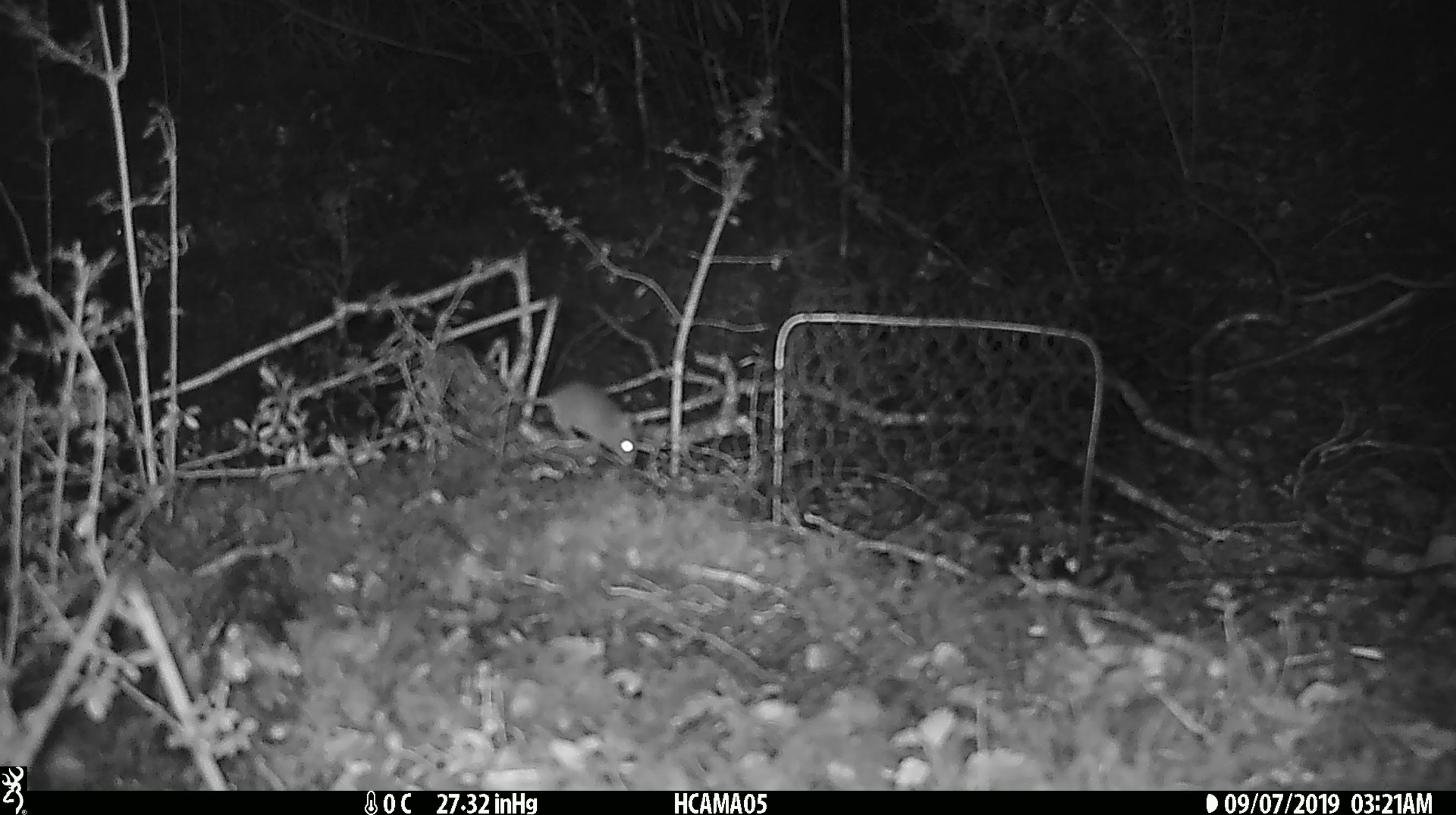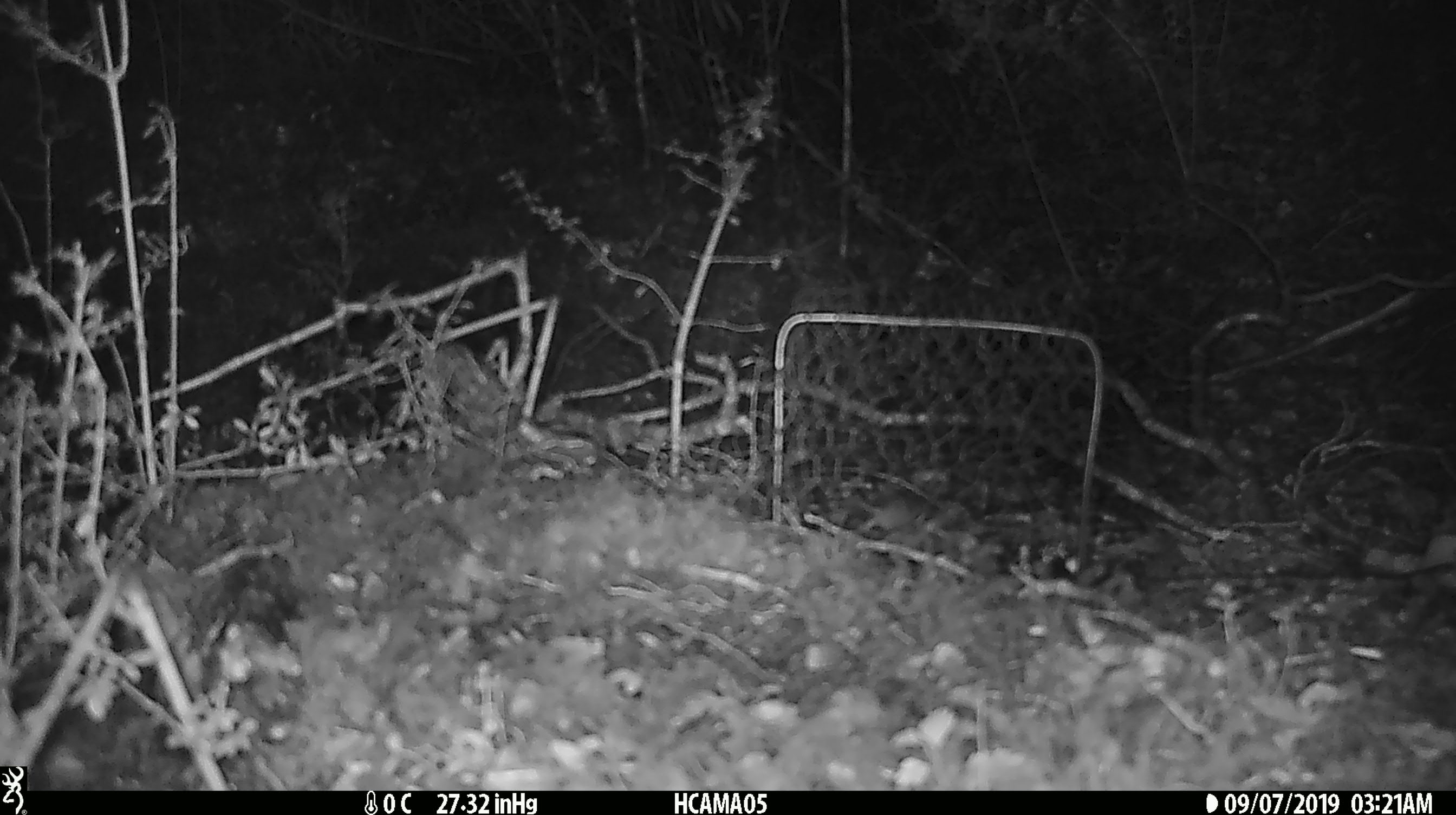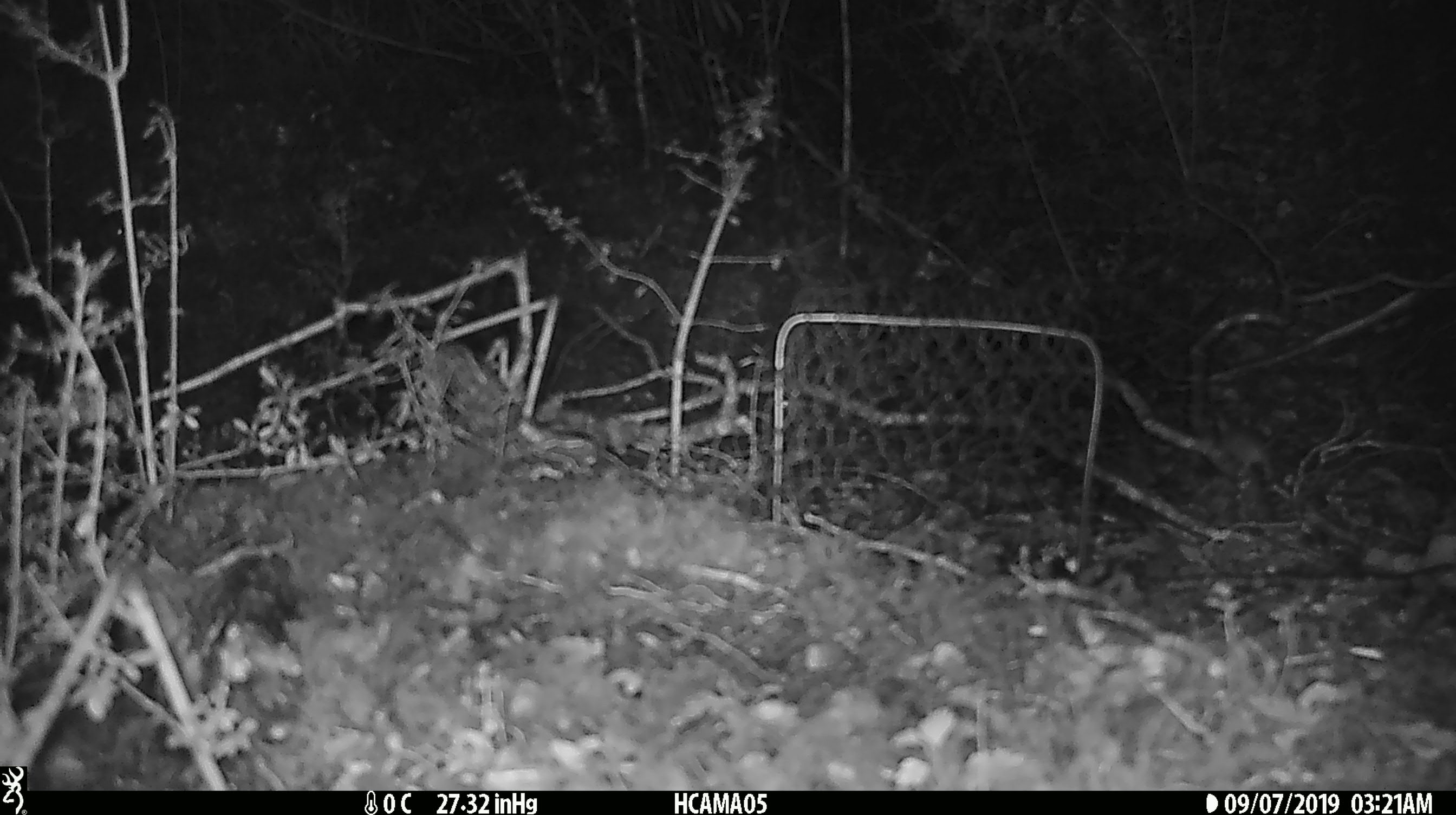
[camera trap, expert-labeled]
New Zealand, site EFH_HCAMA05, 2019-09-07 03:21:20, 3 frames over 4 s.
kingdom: Animalia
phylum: Chordata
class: Mammalia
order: Rodentia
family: Muridae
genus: Mus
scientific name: Mus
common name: mouse